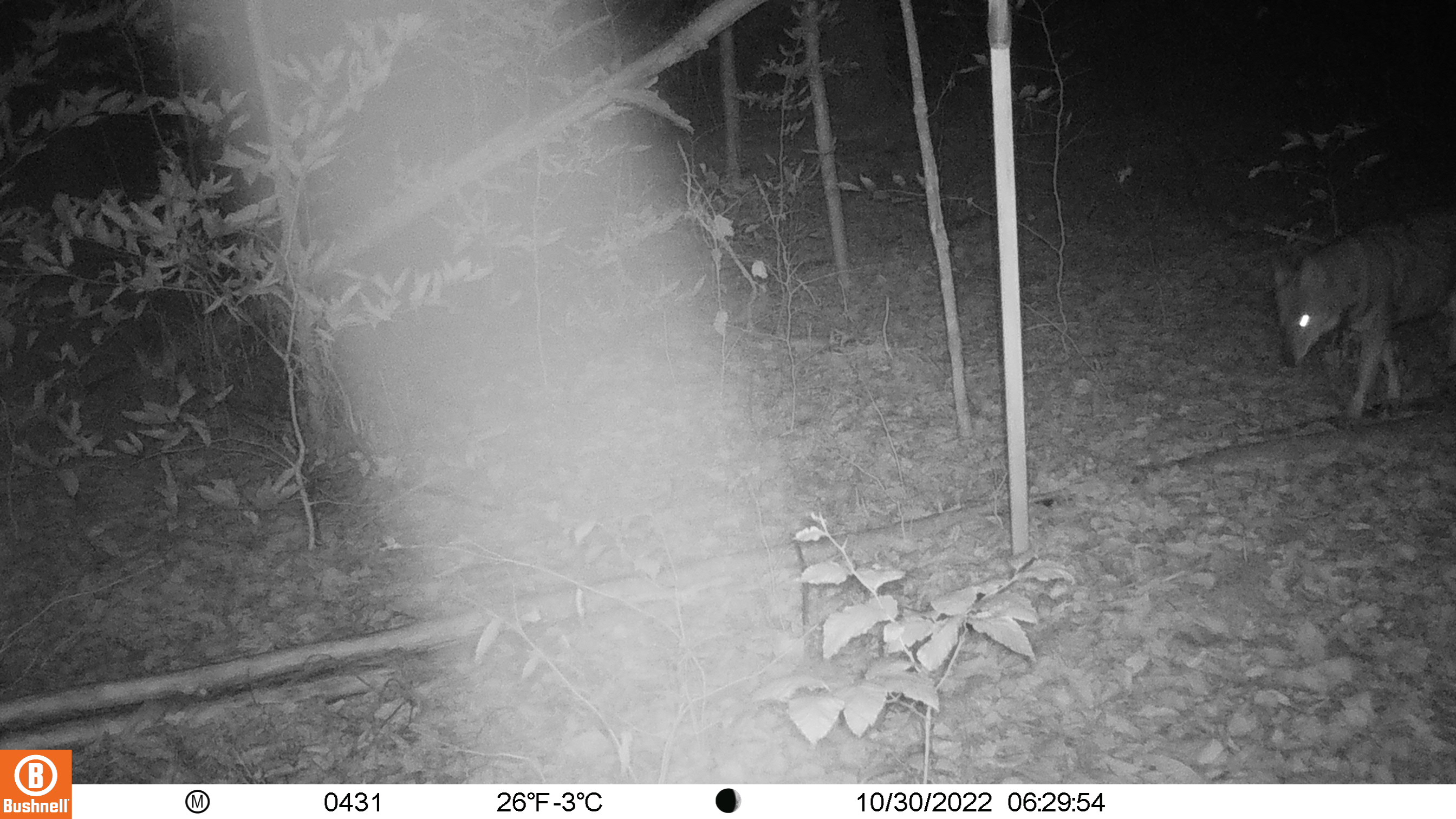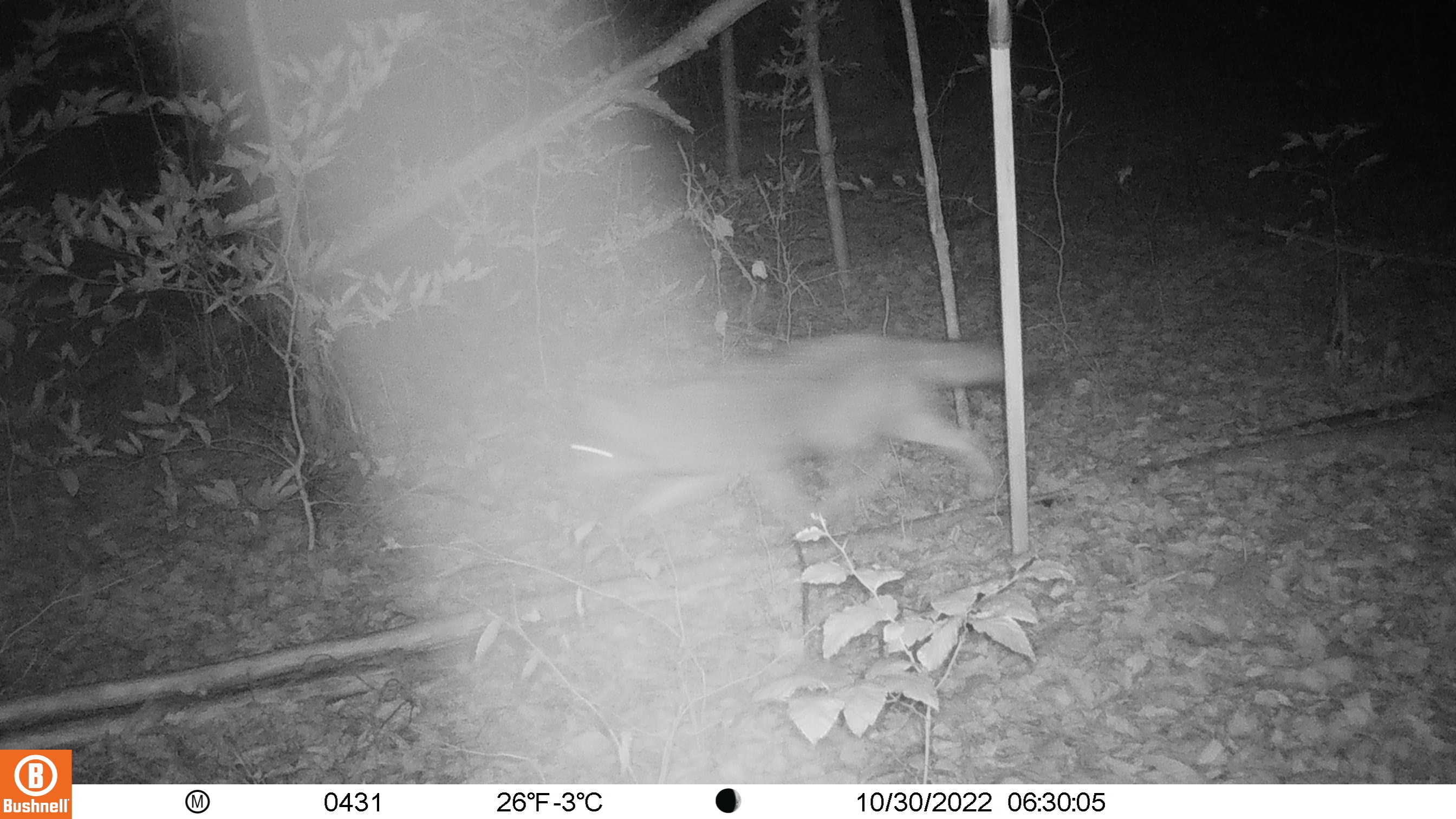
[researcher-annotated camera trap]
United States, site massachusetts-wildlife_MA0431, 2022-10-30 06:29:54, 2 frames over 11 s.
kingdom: Animalia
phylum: Chordata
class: Mammalia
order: Carnivora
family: Canidae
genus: Canis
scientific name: Canis latrans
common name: coyote